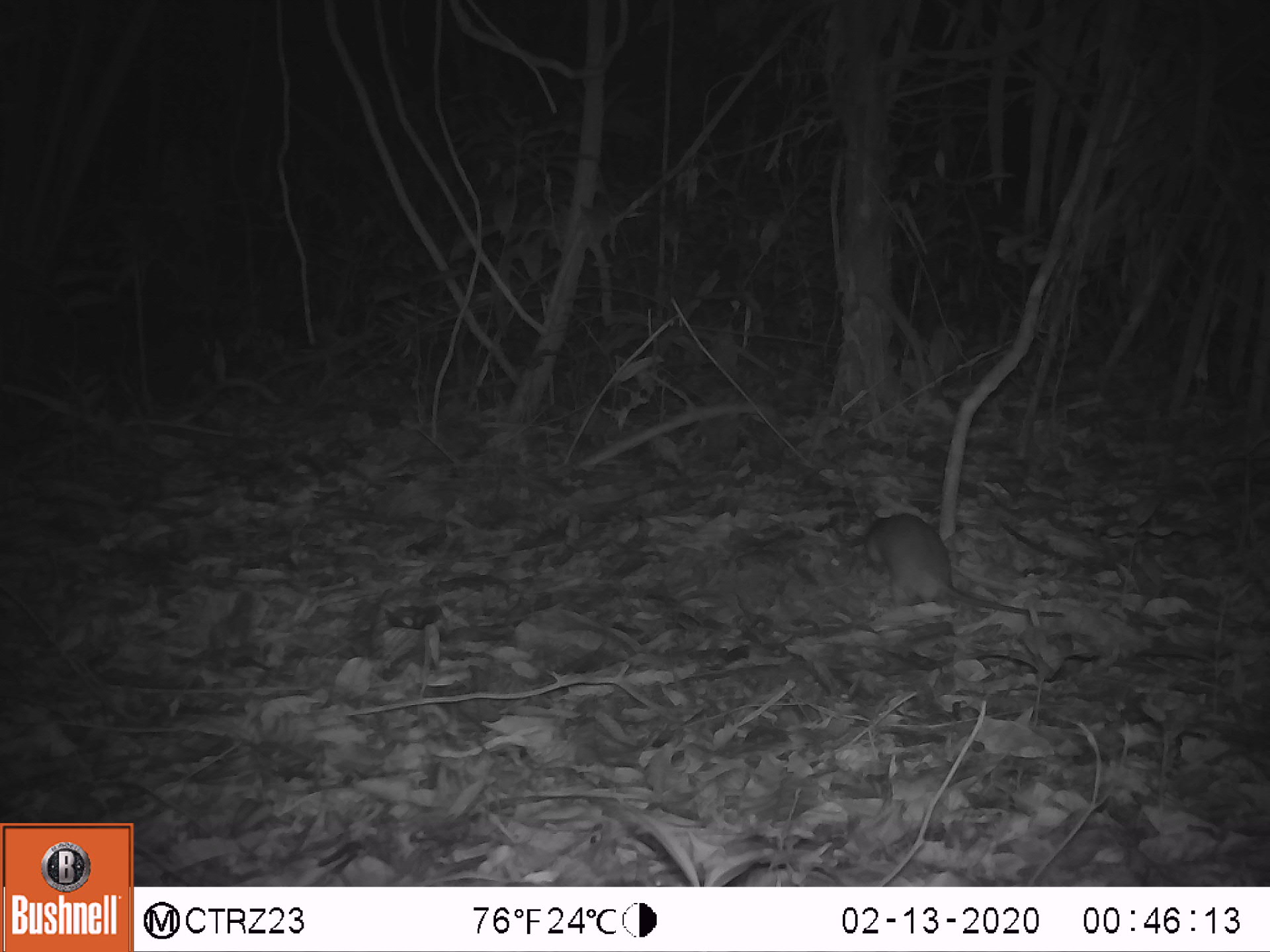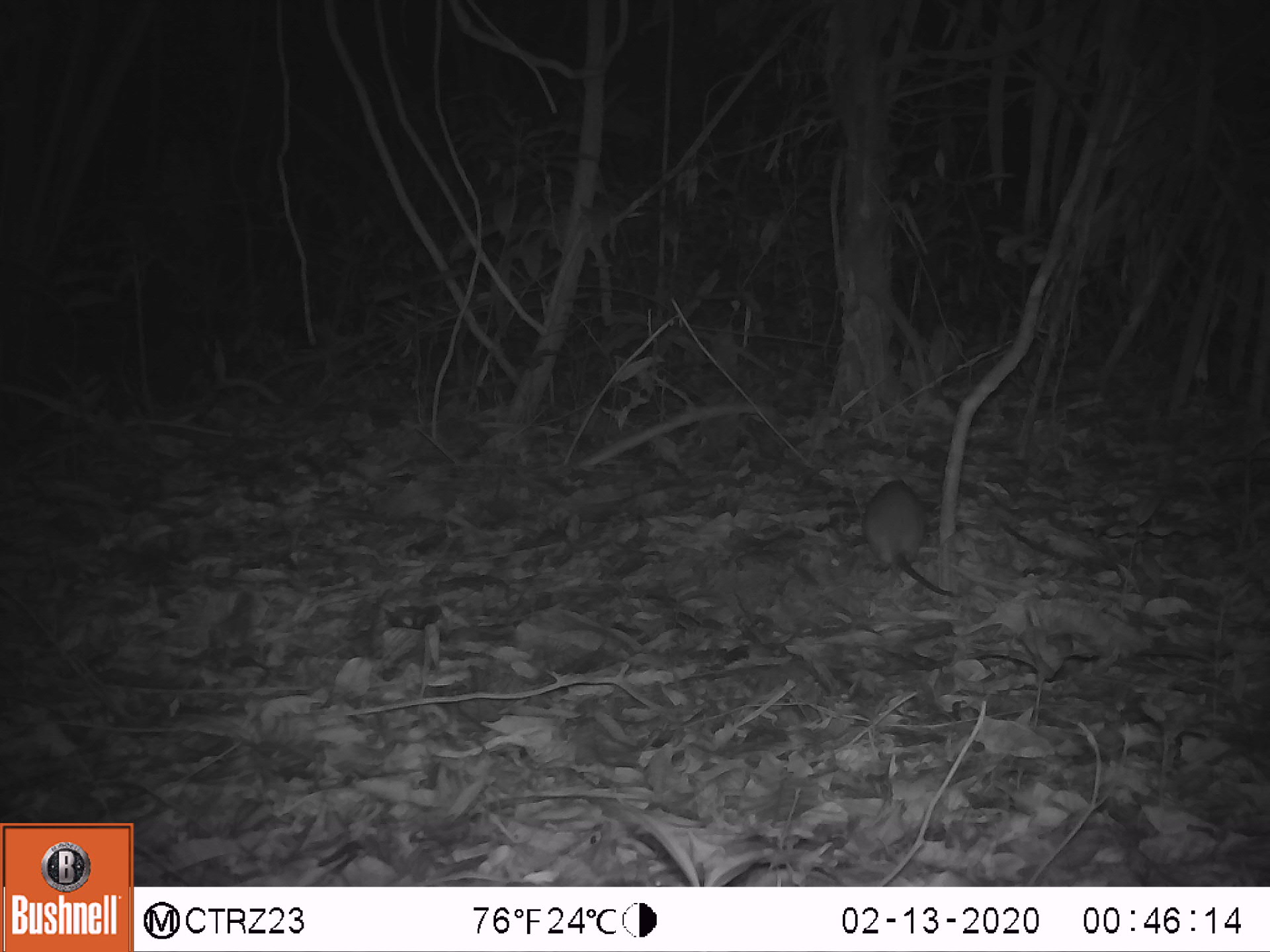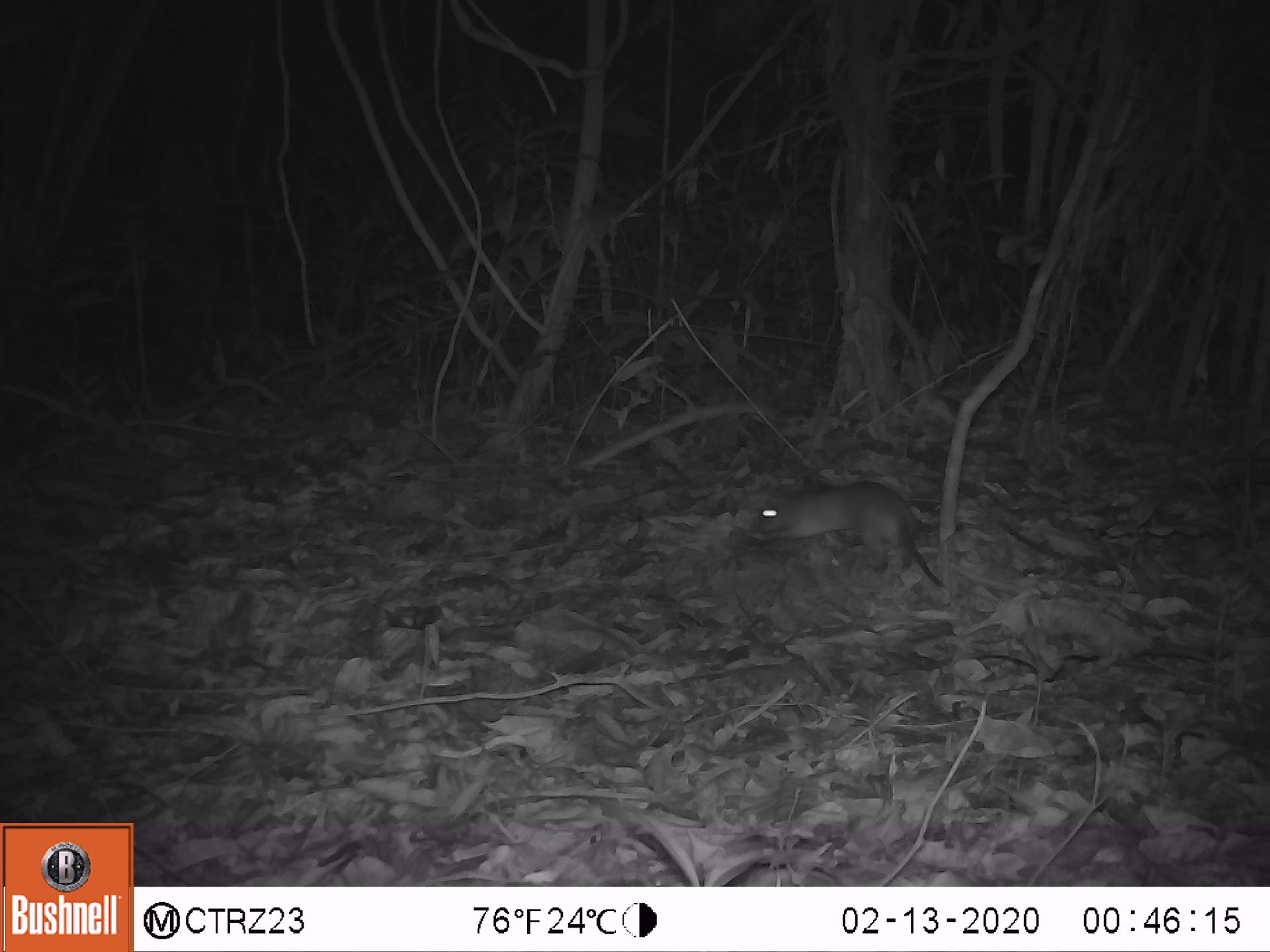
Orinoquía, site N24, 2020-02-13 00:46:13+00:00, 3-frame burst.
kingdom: Animalia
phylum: Chordata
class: Mammalia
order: Rodentia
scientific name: Rodentia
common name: rodent